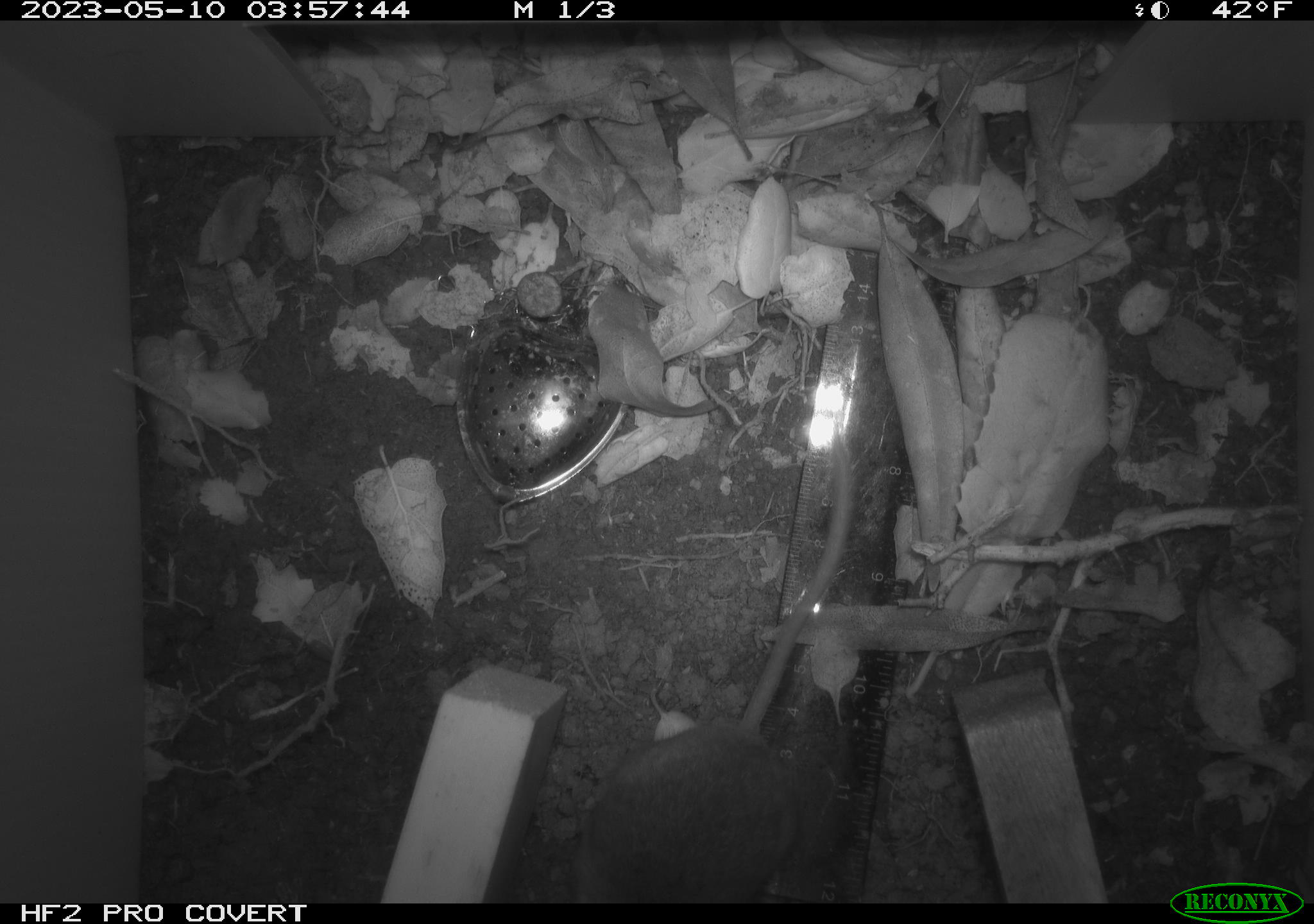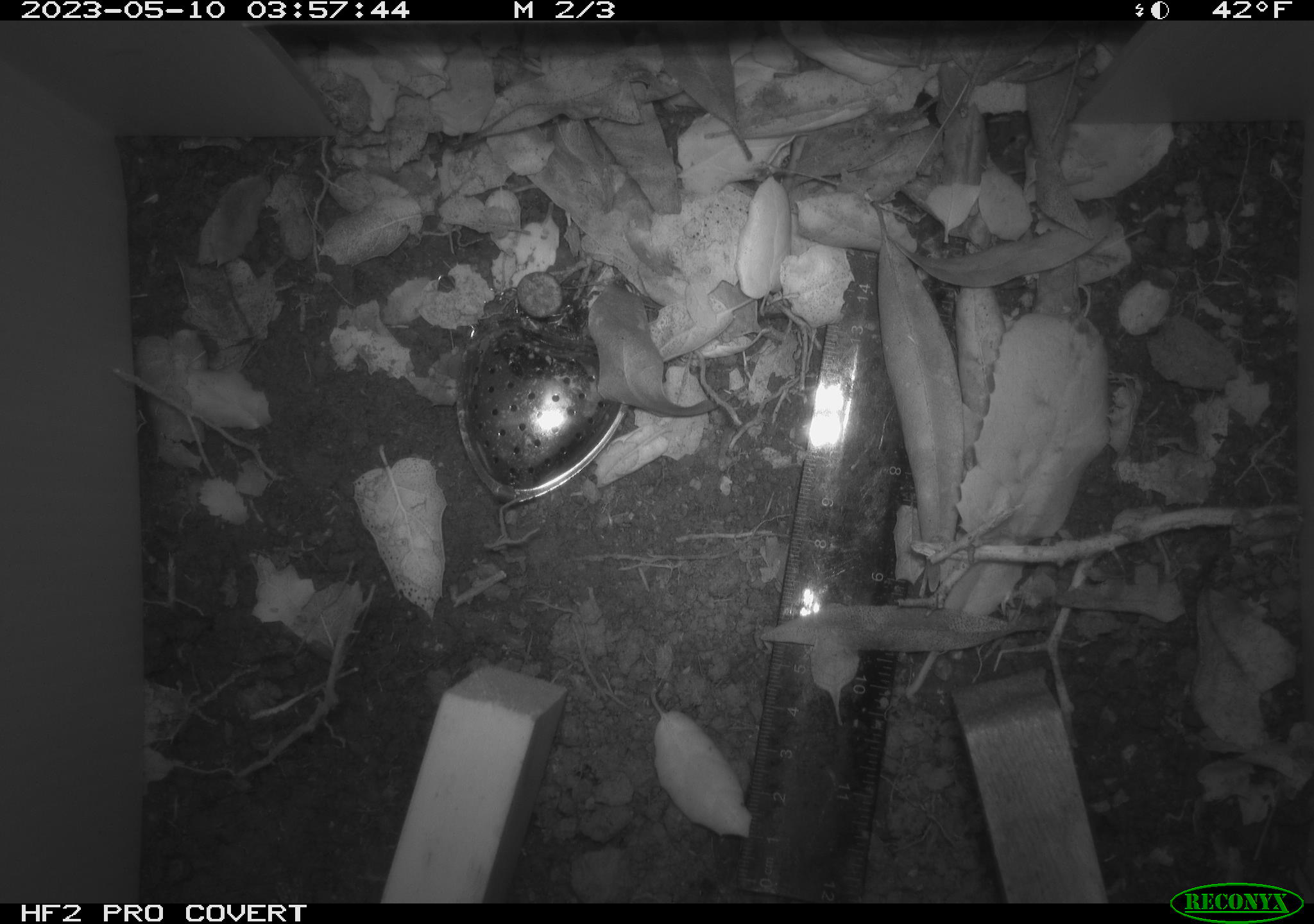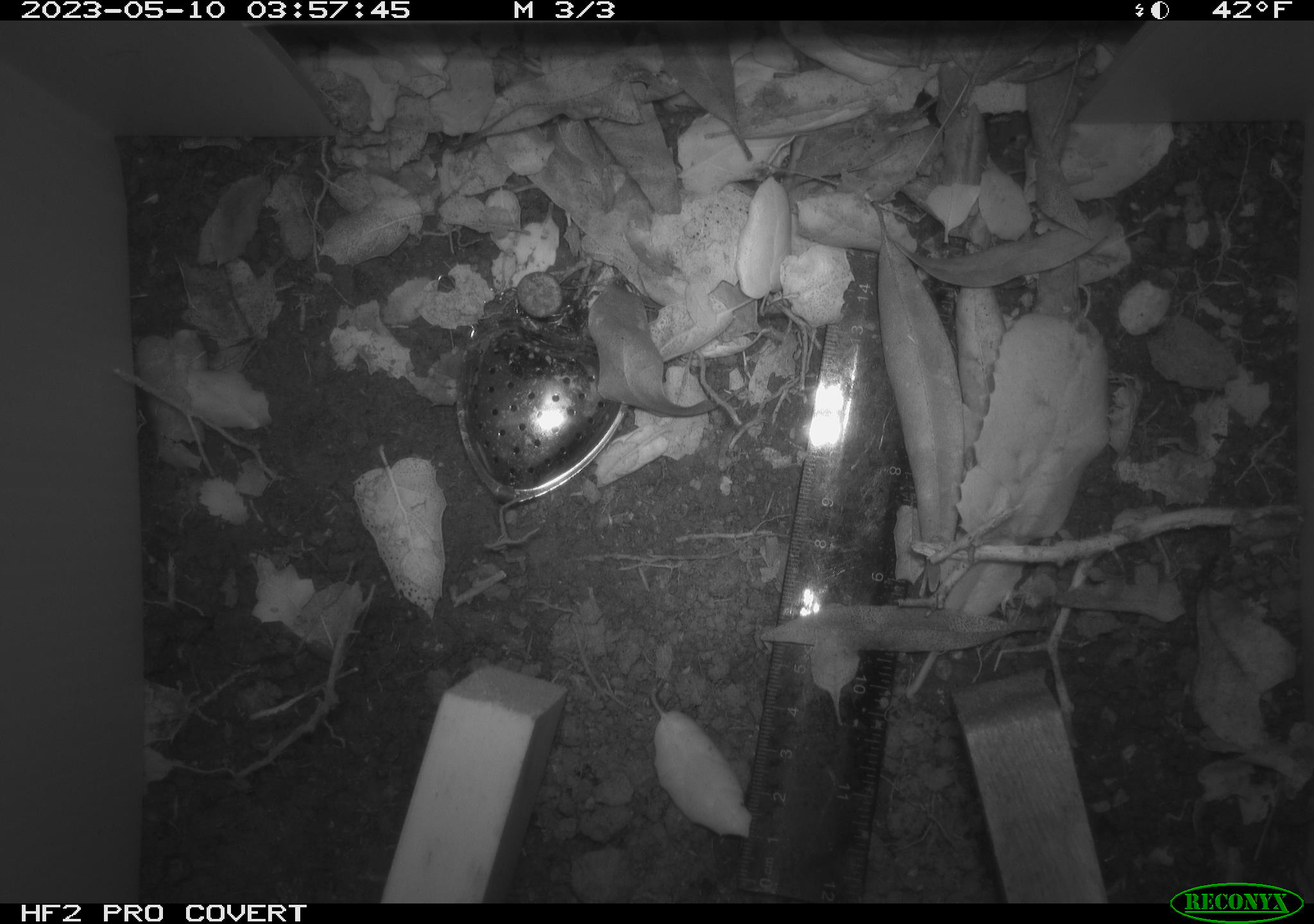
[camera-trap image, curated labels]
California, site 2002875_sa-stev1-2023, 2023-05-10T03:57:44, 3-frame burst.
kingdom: Animalia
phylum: Chordata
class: Mammalia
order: Rodentia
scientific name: Rodentia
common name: mouse species